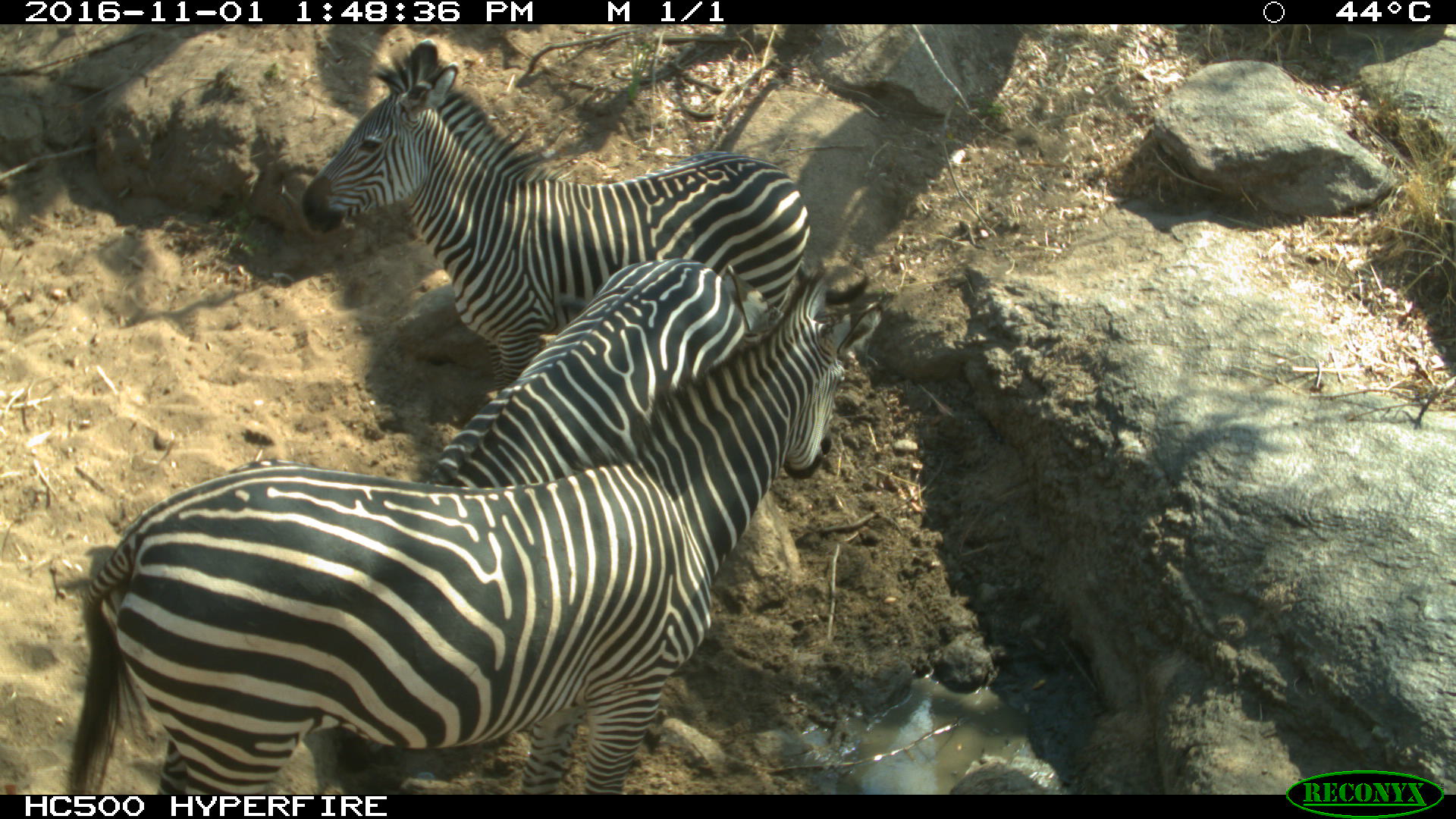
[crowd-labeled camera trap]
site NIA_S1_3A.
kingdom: Animalia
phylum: Chordata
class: Mammalia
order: Perissodactyla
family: Equidae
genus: Equus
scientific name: Equus quagga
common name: plains zebra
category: zebraplains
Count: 3.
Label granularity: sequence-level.